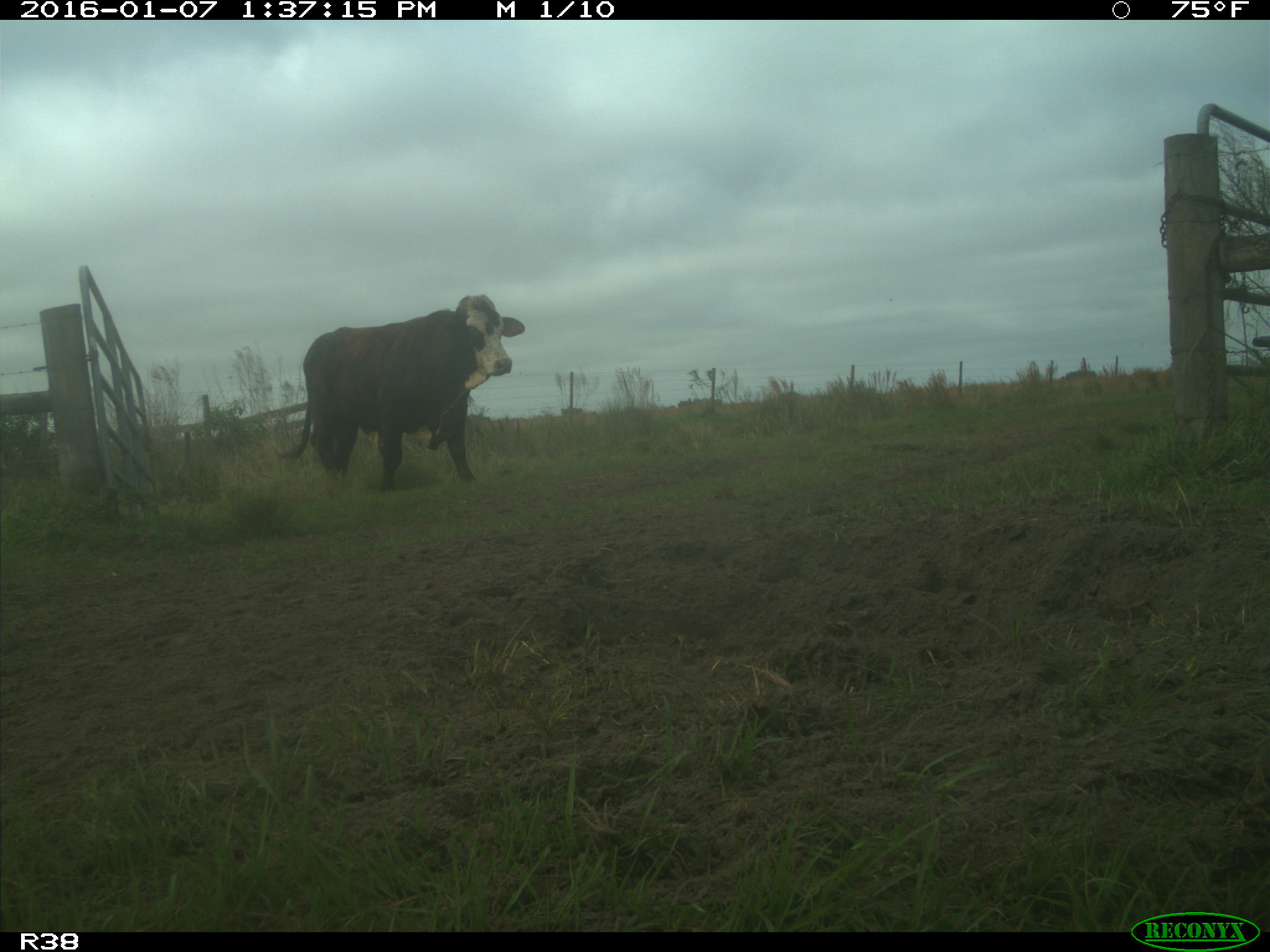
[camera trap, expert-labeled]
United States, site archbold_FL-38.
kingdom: Animalia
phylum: Chordata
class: Mammalia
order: Artiodactyla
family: Bovidae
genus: Bos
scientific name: Bos taurus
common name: domestic cow